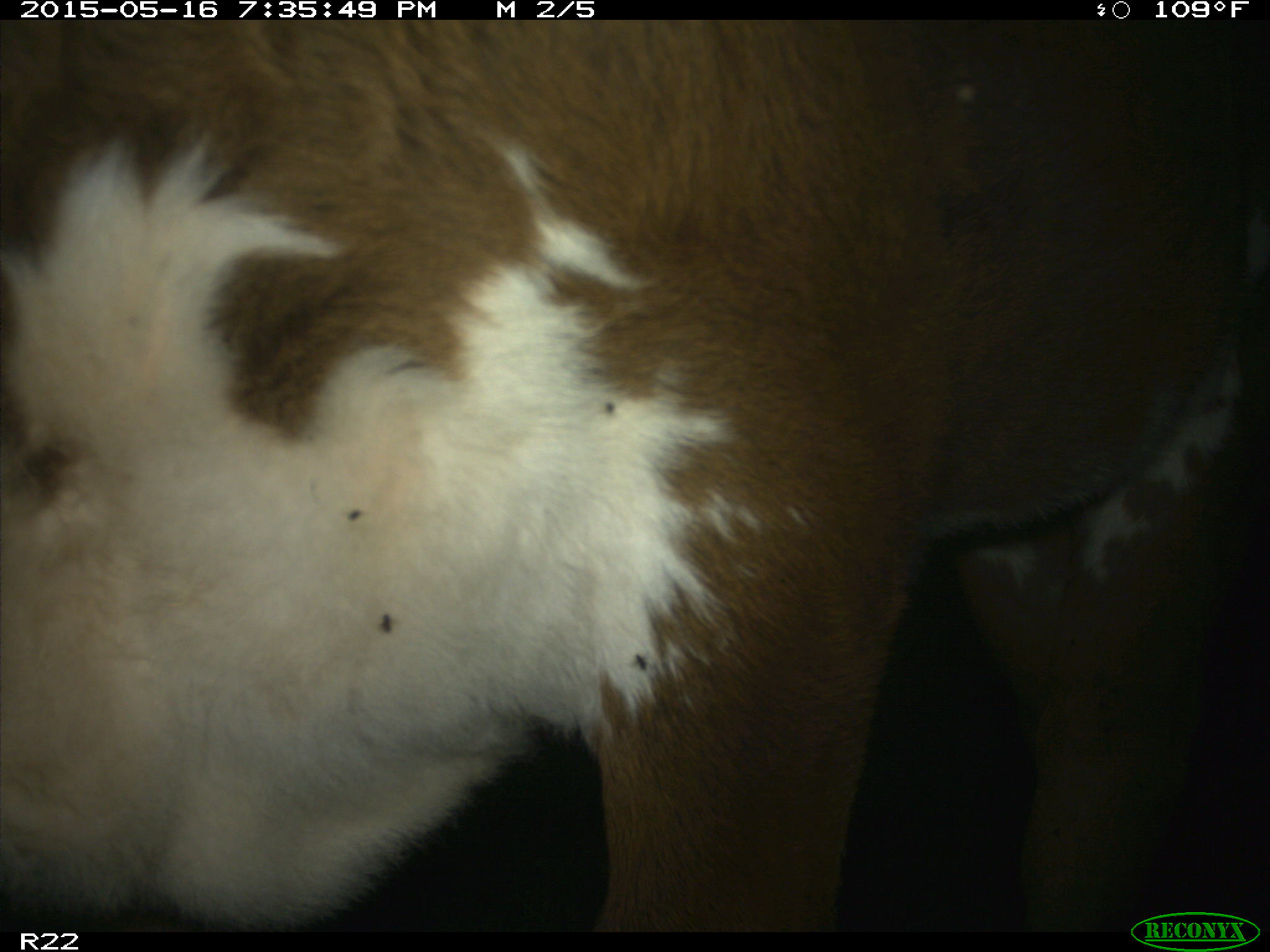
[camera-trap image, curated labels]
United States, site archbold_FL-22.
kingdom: Animalia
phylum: Chordata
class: Mammalia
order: Artiodactyla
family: Bovidae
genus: Bos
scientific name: Bos taurus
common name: domestic cow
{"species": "Bos taurus (domestic cow)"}